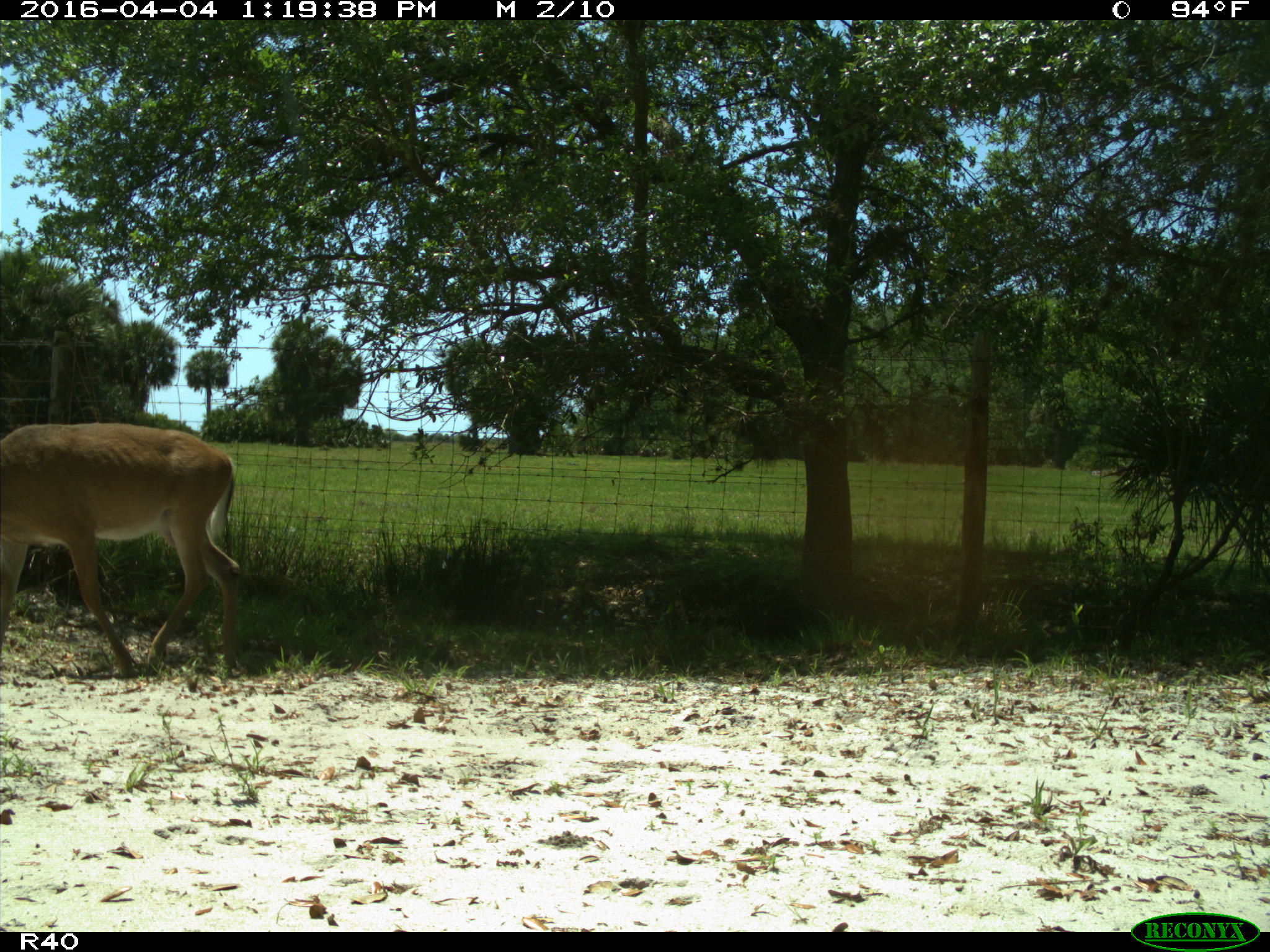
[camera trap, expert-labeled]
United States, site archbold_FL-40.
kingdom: Animalia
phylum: Chordata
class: Mammalia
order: Artiodactyla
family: Cervidae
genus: Odocoileus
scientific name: Odocoileus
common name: deer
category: unidentified deer